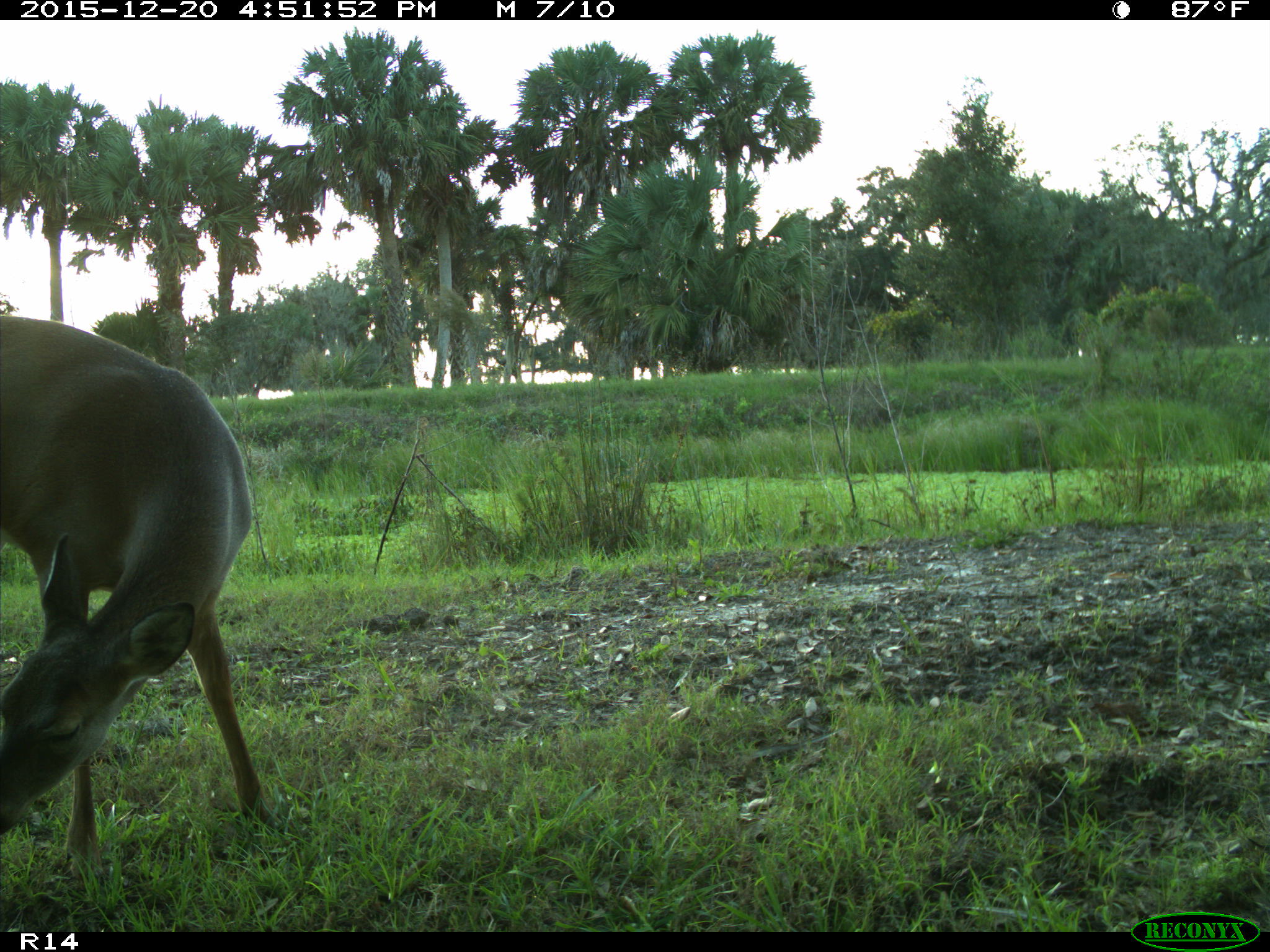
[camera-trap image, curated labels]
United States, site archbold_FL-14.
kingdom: Animalia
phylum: Chordata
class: Mammalia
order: Artiodactyla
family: Cervidae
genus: Odocoileus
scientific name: Odocoileus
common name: deer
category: unidentified deer